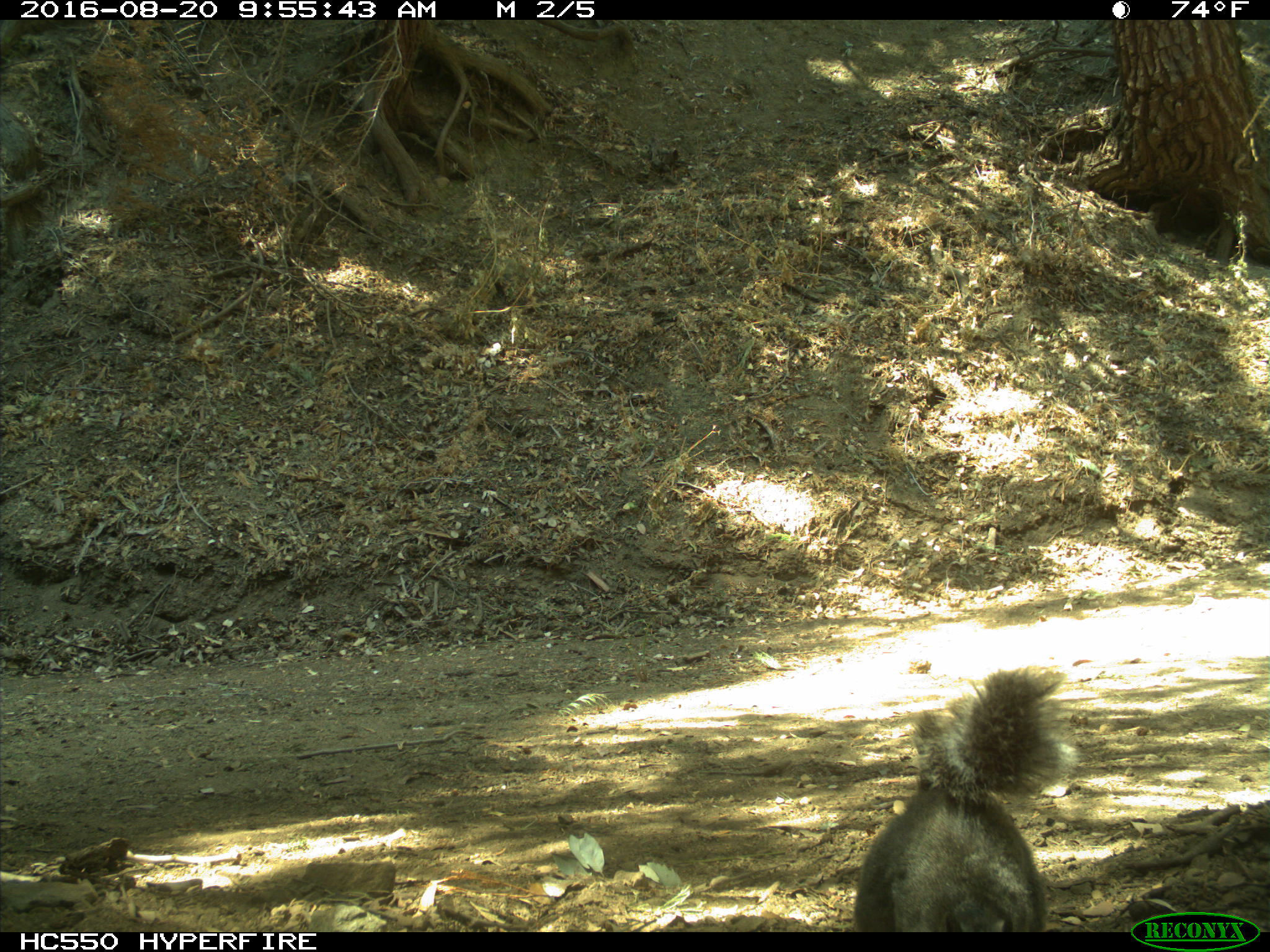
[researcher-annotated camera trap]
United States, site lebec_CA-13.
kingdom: Animalia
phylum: Chordata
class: Mammalia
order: Rodentia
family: Sciuridae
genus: Sciurus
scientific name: Sciurus carolinensis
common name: eastern gray squirrel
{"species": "Sciurus carolinensis (eastern gray squirrel)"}